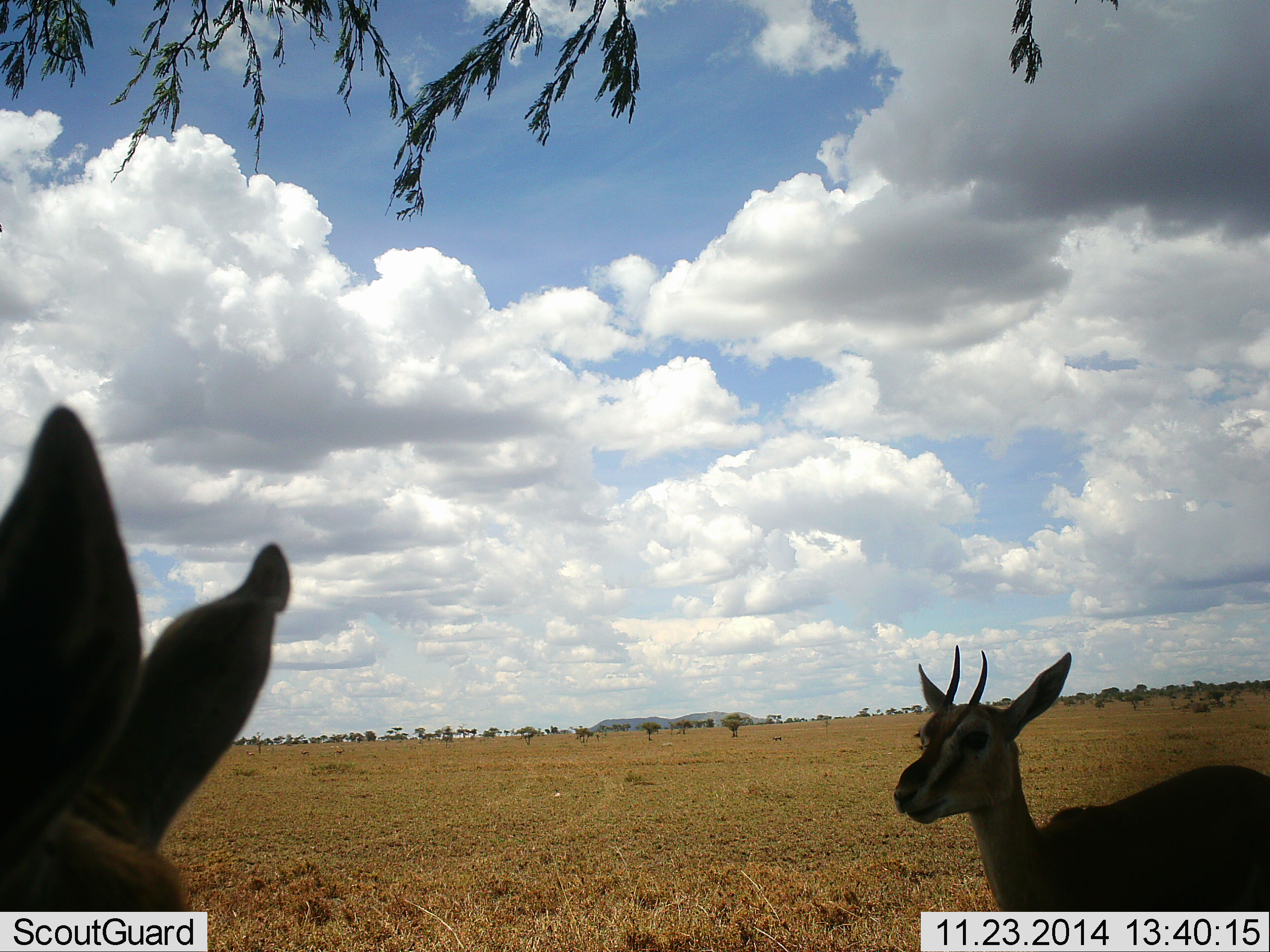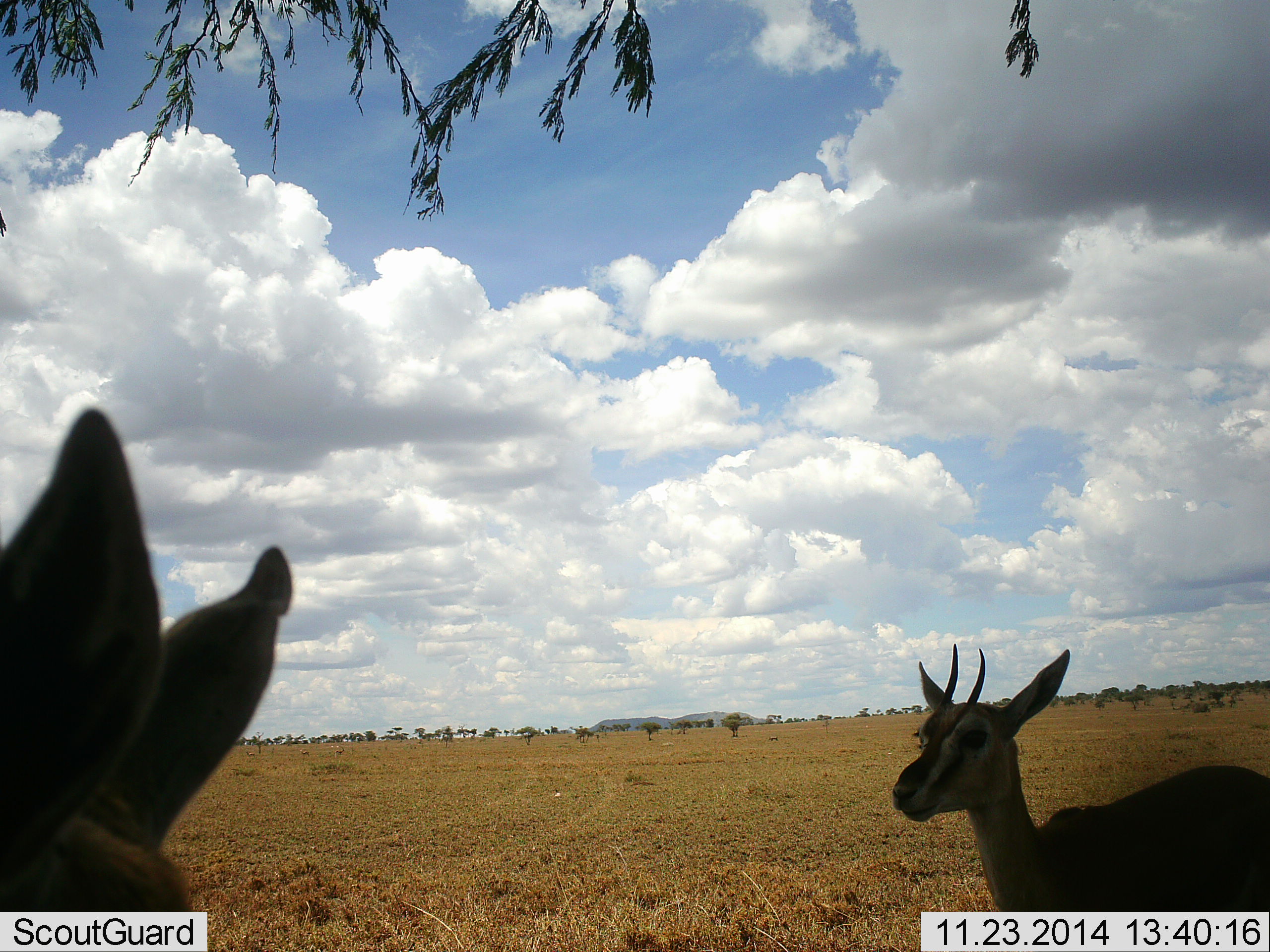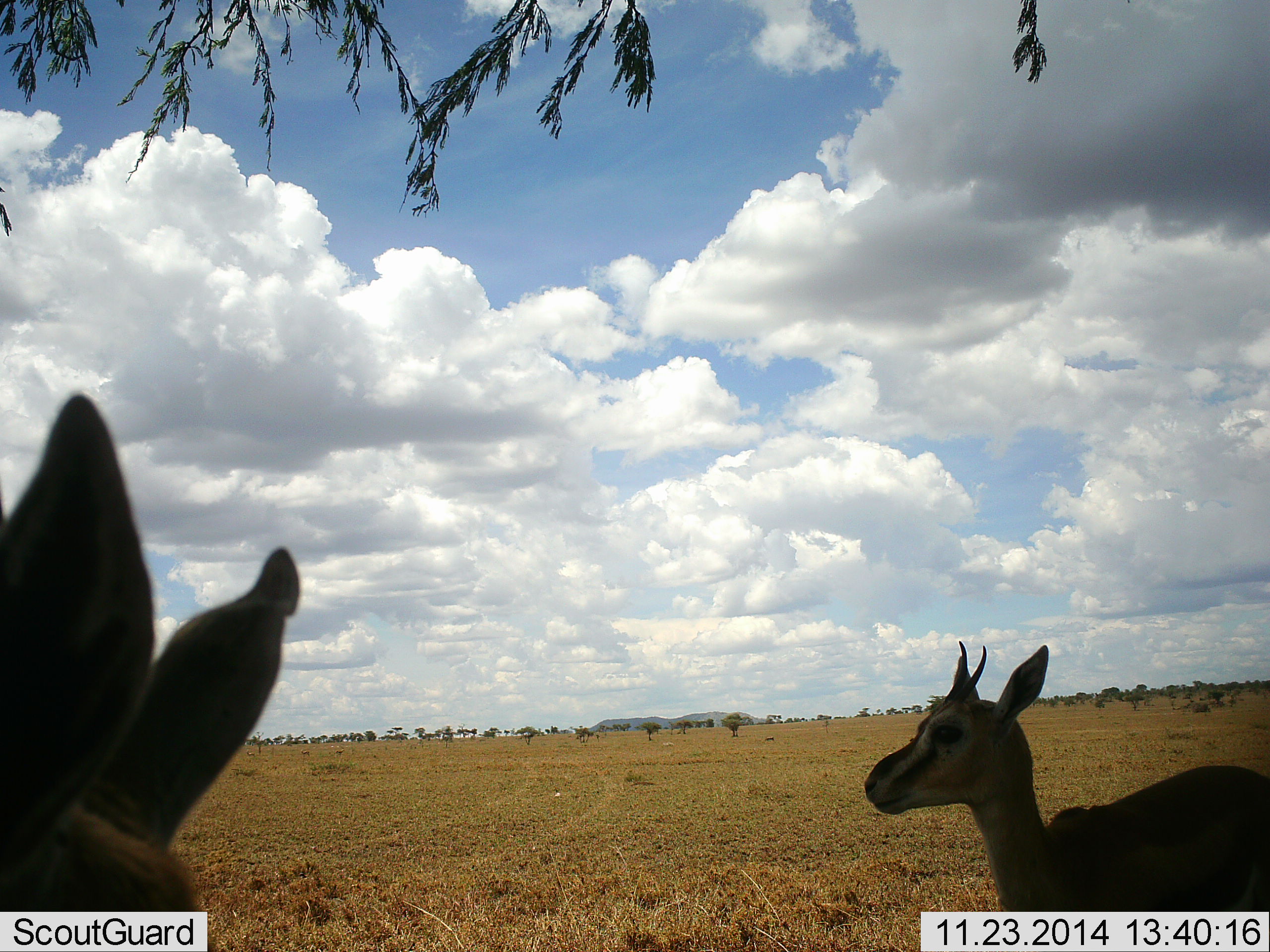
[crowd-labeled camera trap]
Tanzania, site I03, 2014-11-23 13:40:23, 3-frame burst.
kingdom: Animalia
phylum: Chordata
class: Mammalia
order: Artiodactyla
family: Bovidae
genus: Eudorcas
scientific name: Eudorcas thomsonii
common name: thomson's gazelle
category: gazellethomsons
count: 2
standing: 90%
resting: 0%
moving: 20%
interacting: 0%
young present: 0%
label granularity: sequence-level